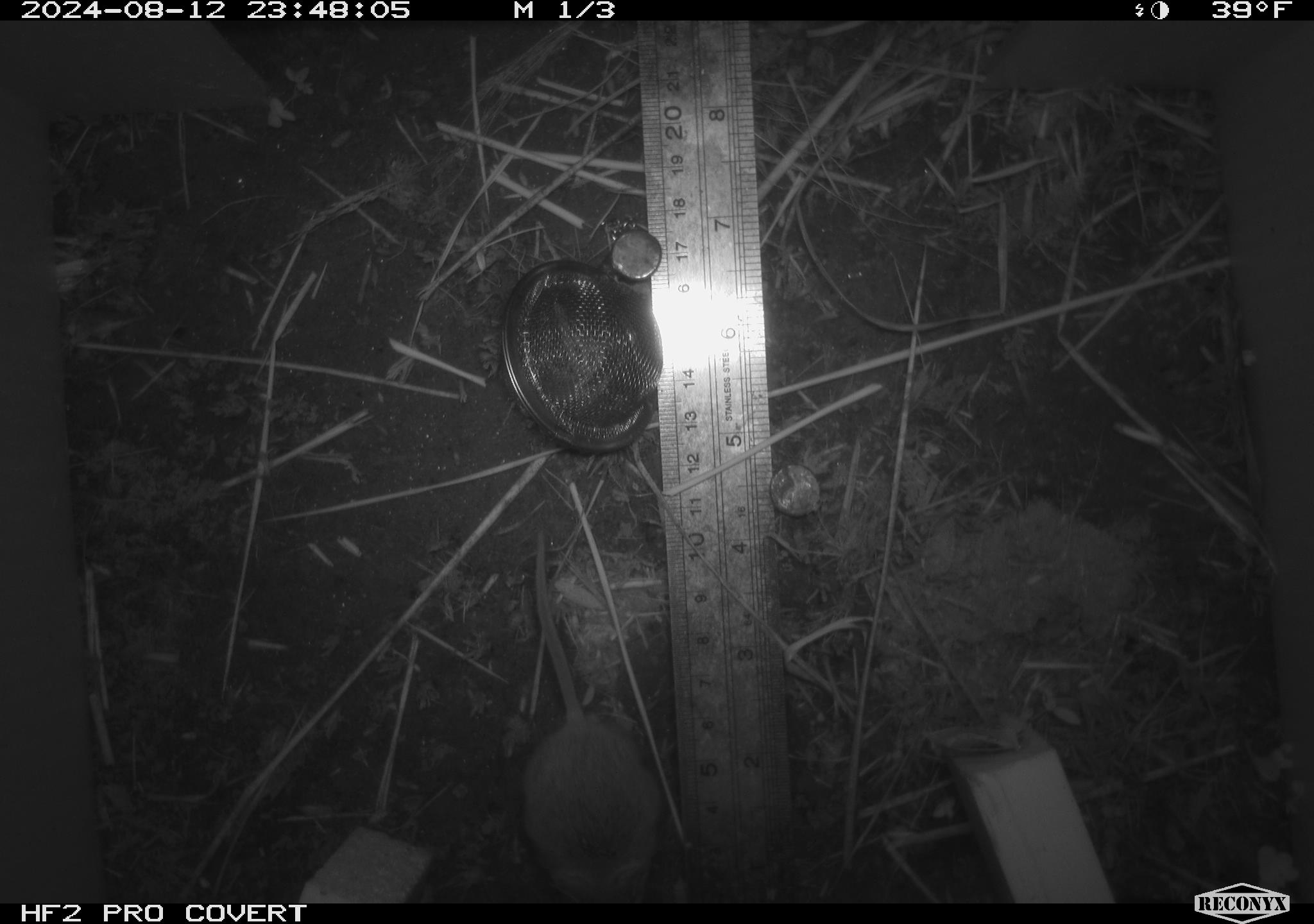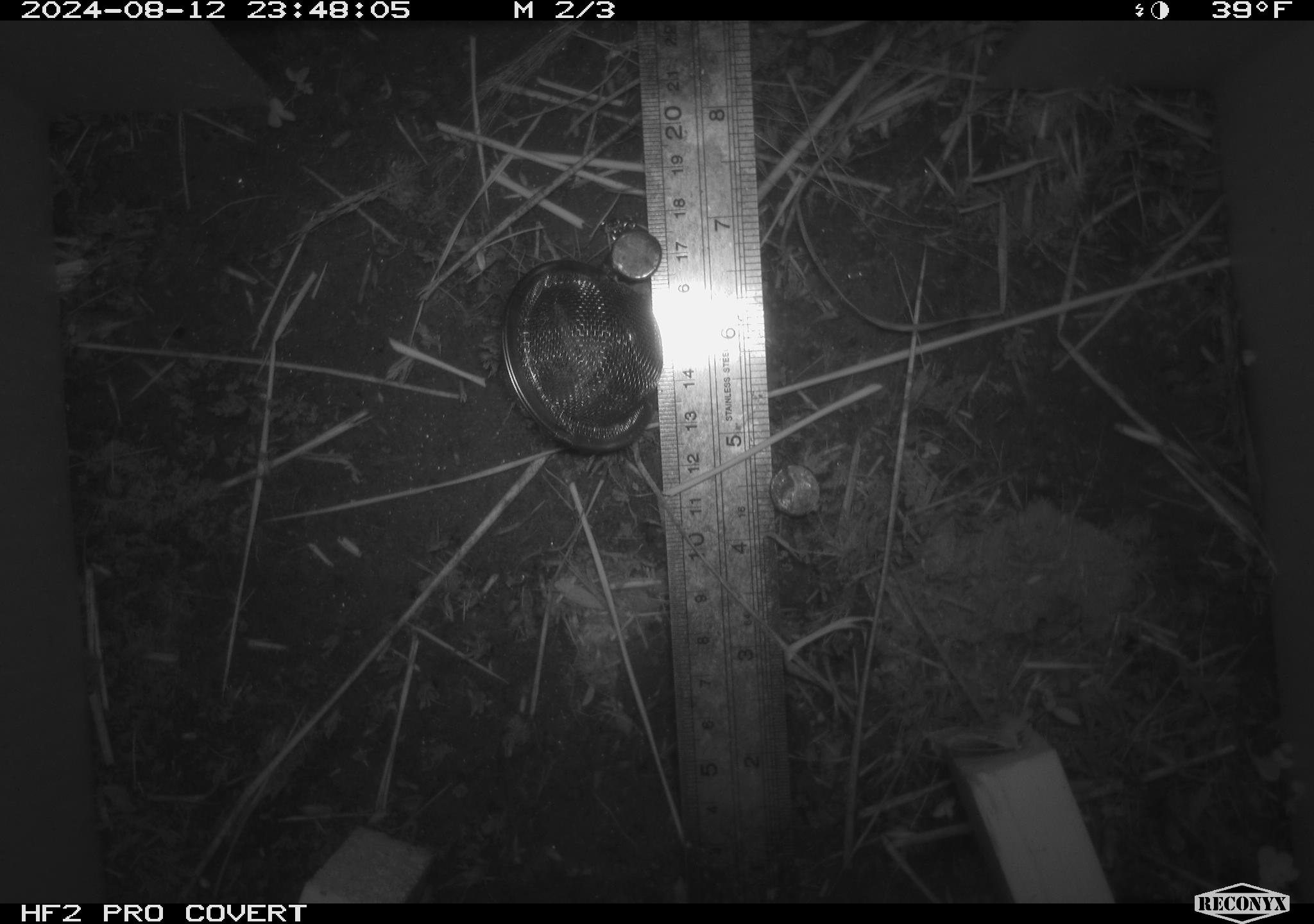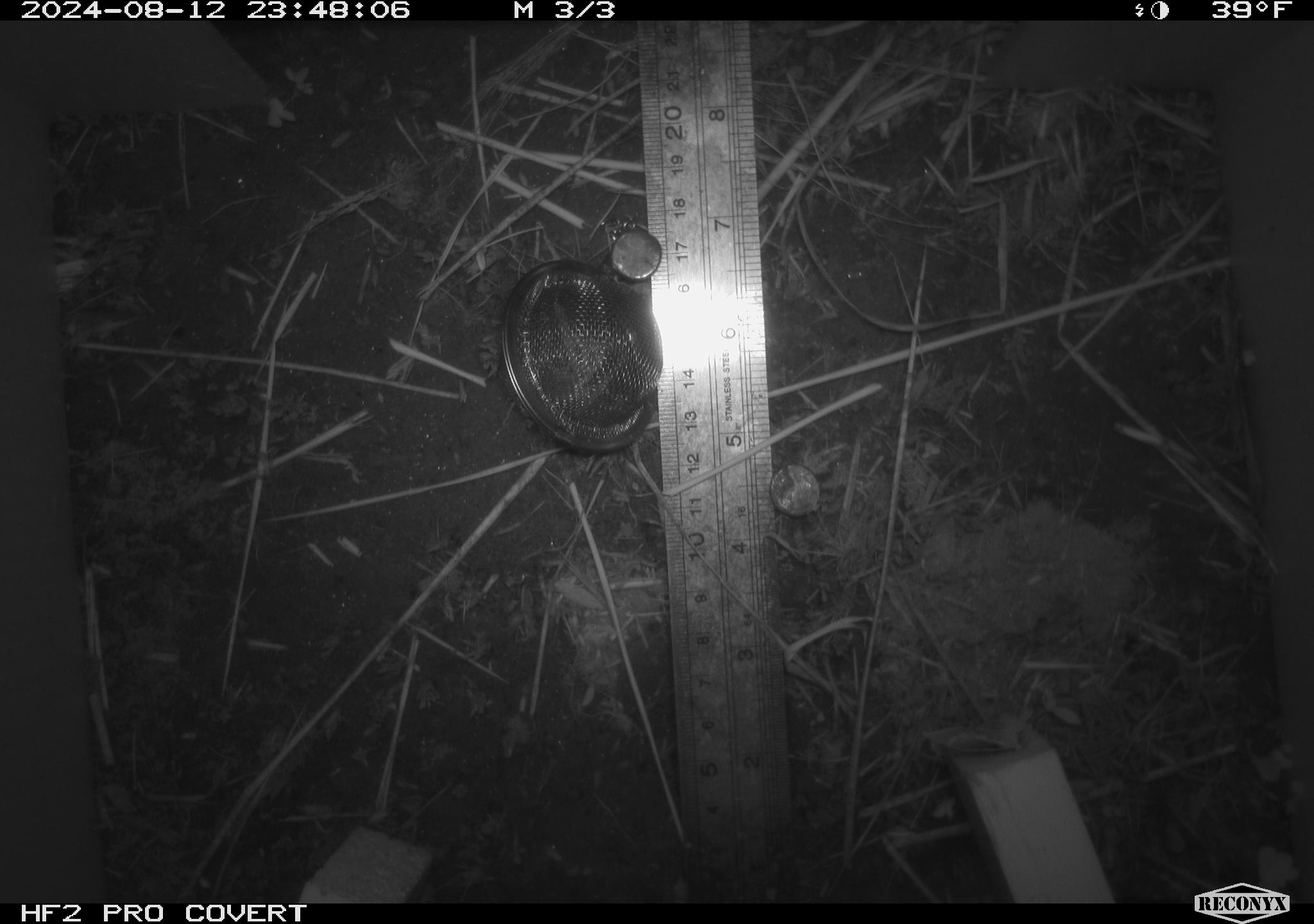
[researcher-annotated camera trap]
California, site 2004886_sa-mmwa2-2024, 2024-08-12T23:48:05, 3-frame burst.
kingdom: Animalia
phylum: Chordata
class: Mammalia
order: Rodentia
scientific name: Rodentia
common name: mouse species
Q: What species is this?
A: Mouse species (Rodentia).